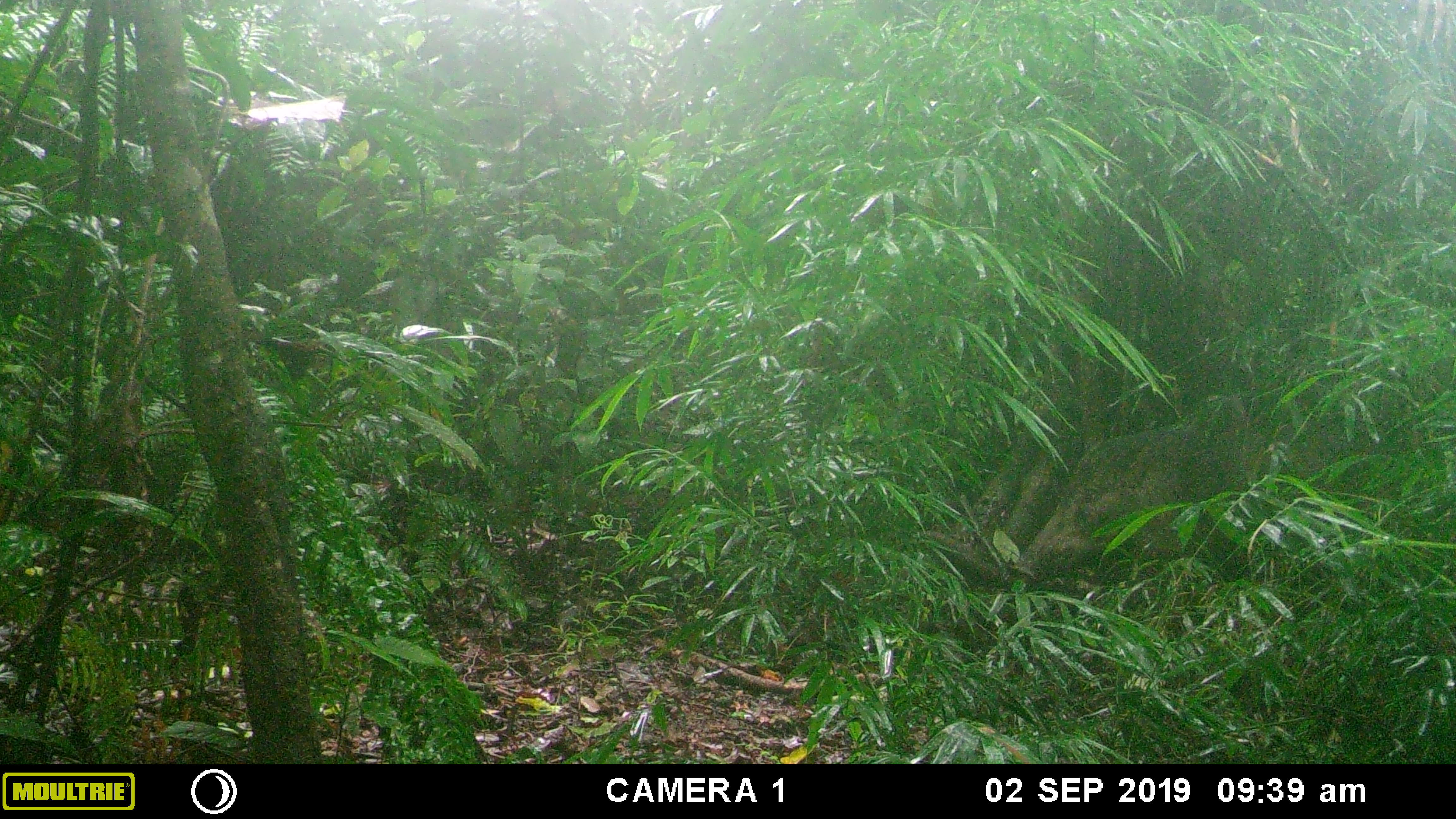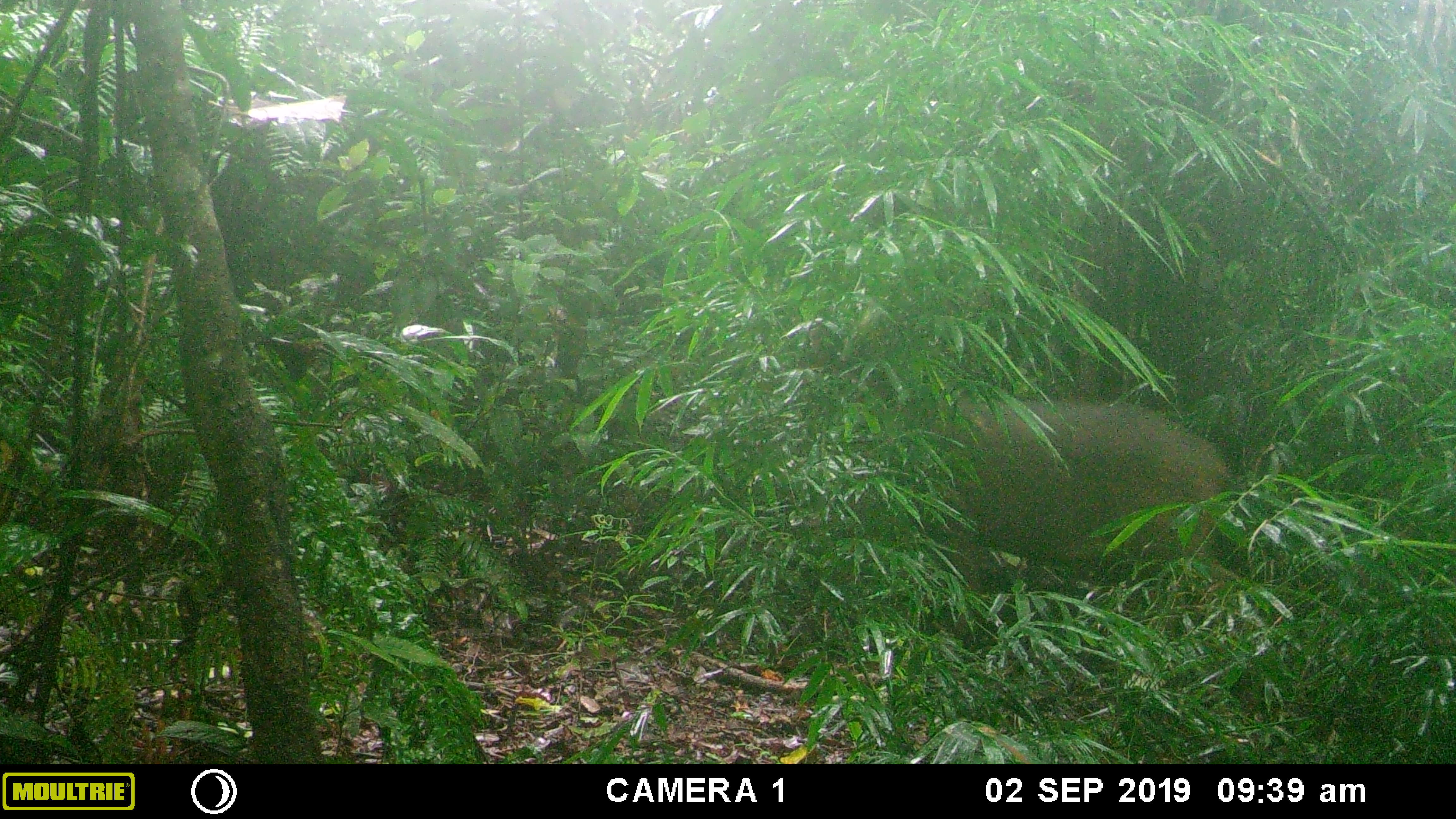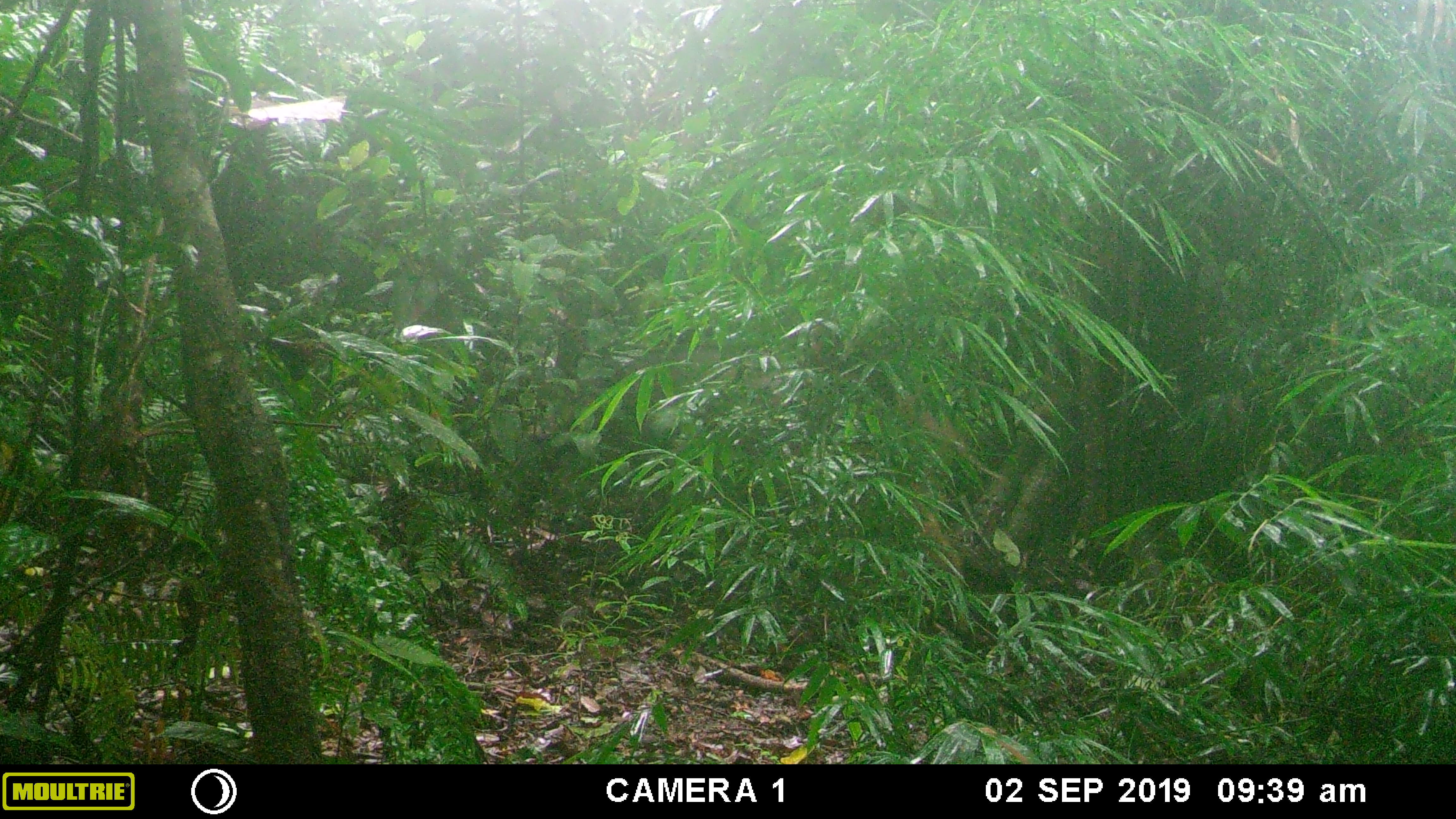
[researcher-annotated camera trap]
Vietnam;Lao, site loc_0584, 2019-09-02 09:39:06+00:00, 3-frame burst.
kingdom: Animalia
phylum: Chordata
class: Mammalia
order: Artiodactyla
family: Suidae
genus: Sus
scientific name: Sus scrofa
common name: eurasian wild pig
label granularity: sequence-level